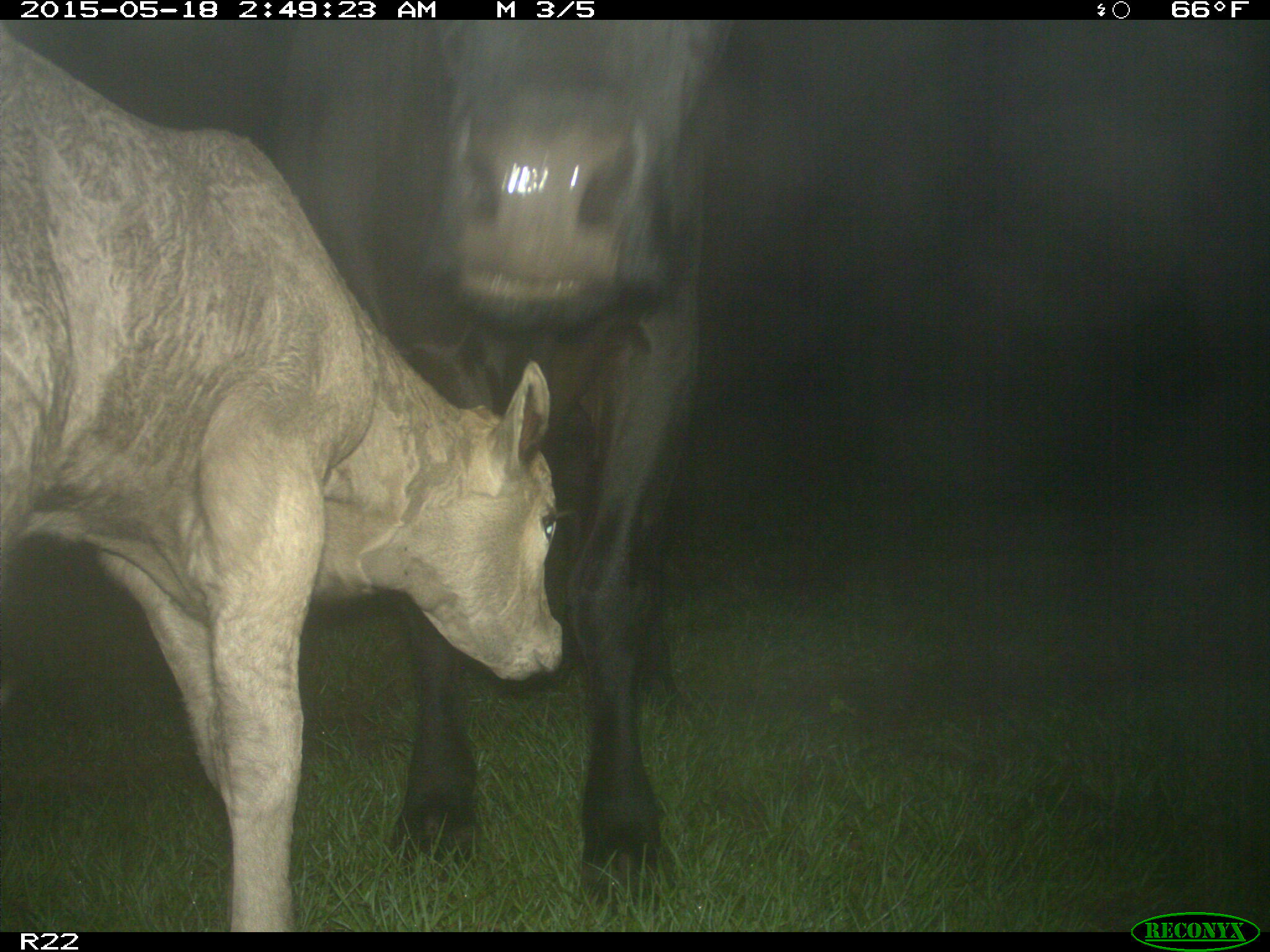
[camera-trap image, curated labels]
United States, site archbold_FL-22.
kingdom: Animalia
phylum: Chordata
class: Mammalia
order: Artiodactyla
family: Bovidae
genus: Bos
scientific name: Bos taurus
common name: domestic cow